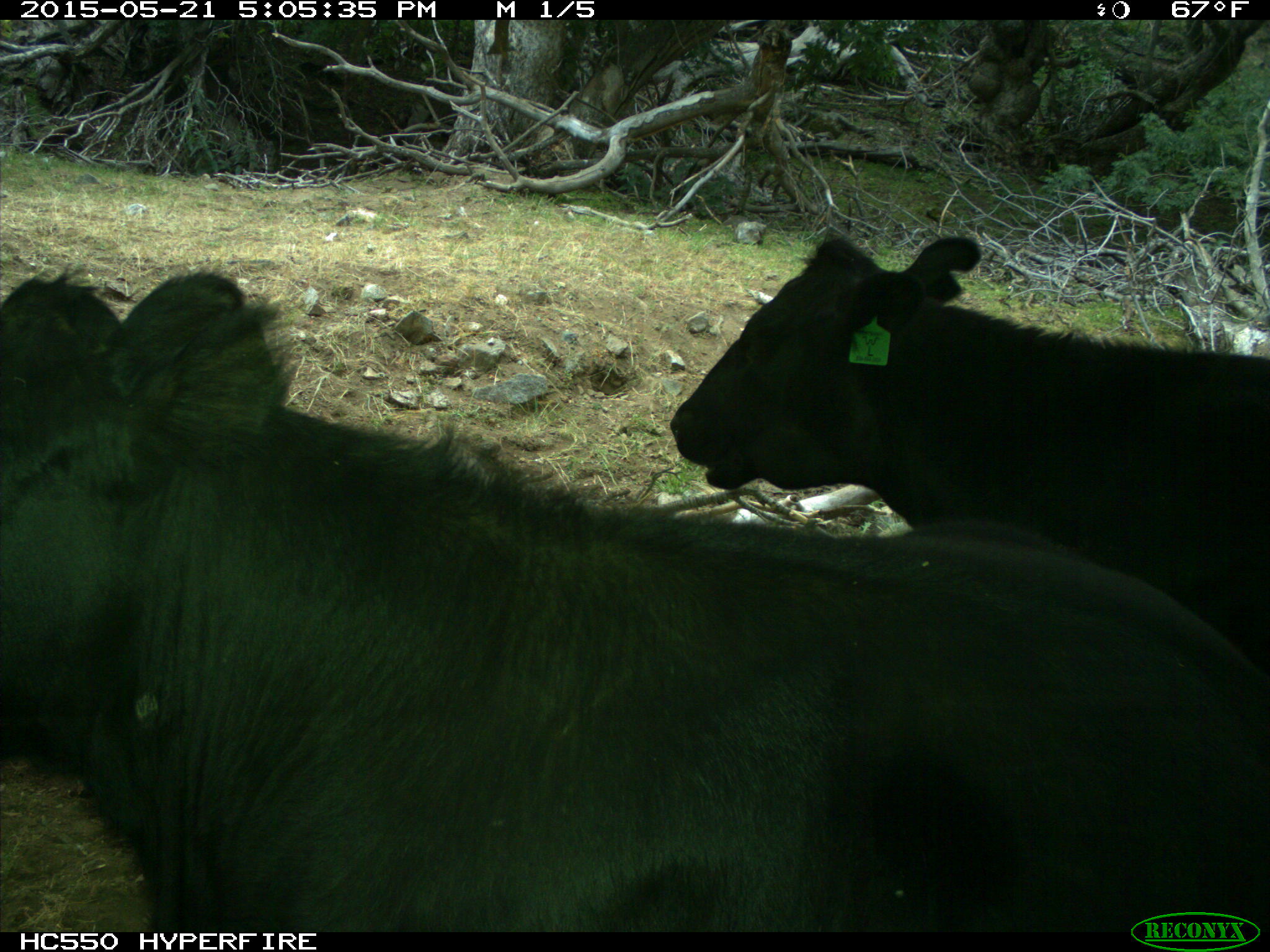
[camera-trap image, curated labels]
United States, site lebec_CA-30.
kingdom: Animalia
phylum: Chordata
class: Mammalia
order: Artiodactyla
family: Bovidae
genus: Bos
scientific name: Bos taurus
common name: domestic cow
Bos taurus (domestic cow).